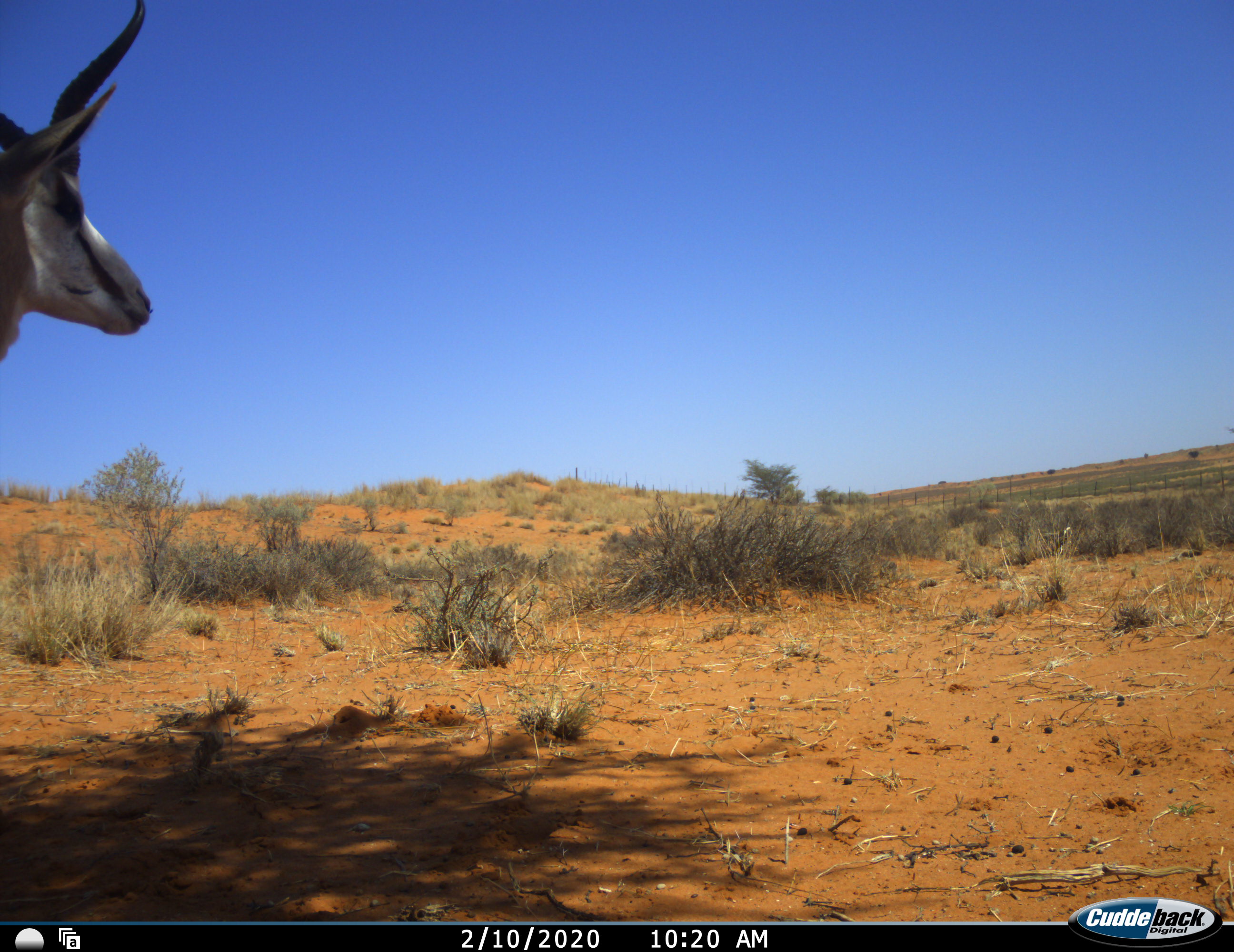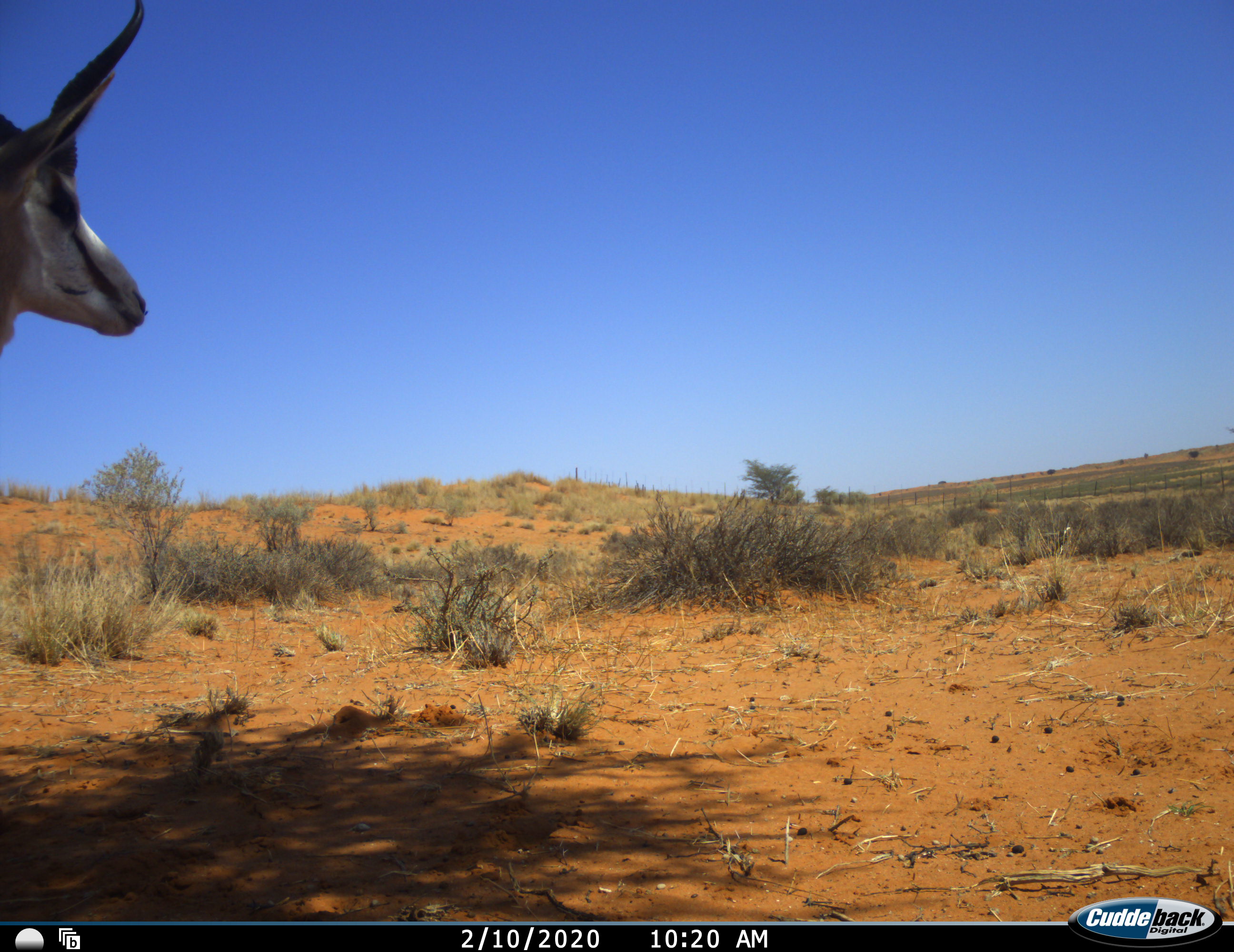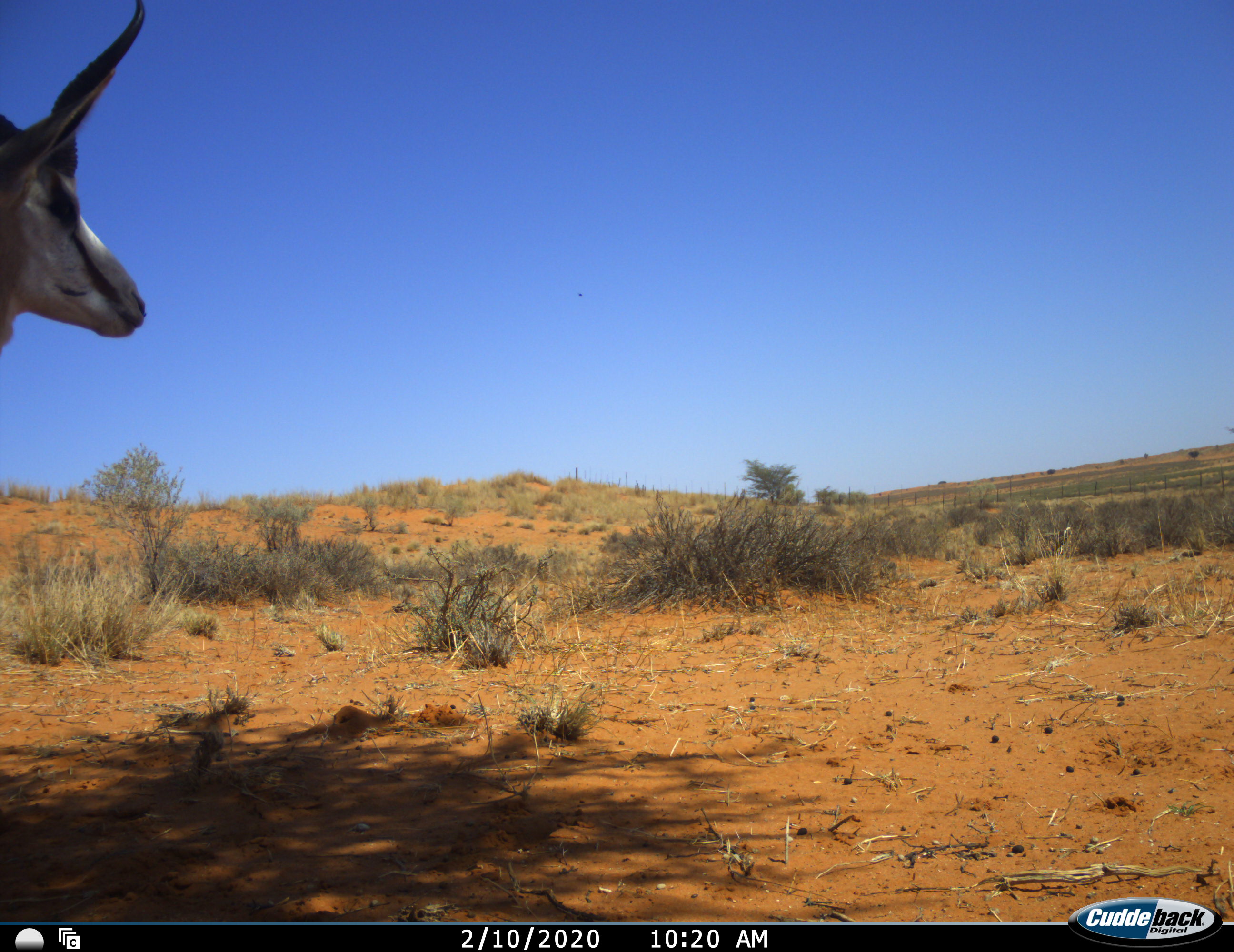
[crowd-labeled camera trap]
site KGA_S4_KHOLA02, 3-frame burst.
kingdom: Animalia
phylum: Chordata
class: Mammalia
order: Artiodactyla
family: Bovidae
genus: Antidorcas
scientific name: Antidorcas marsupialis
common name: springbok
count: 1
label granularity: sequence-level